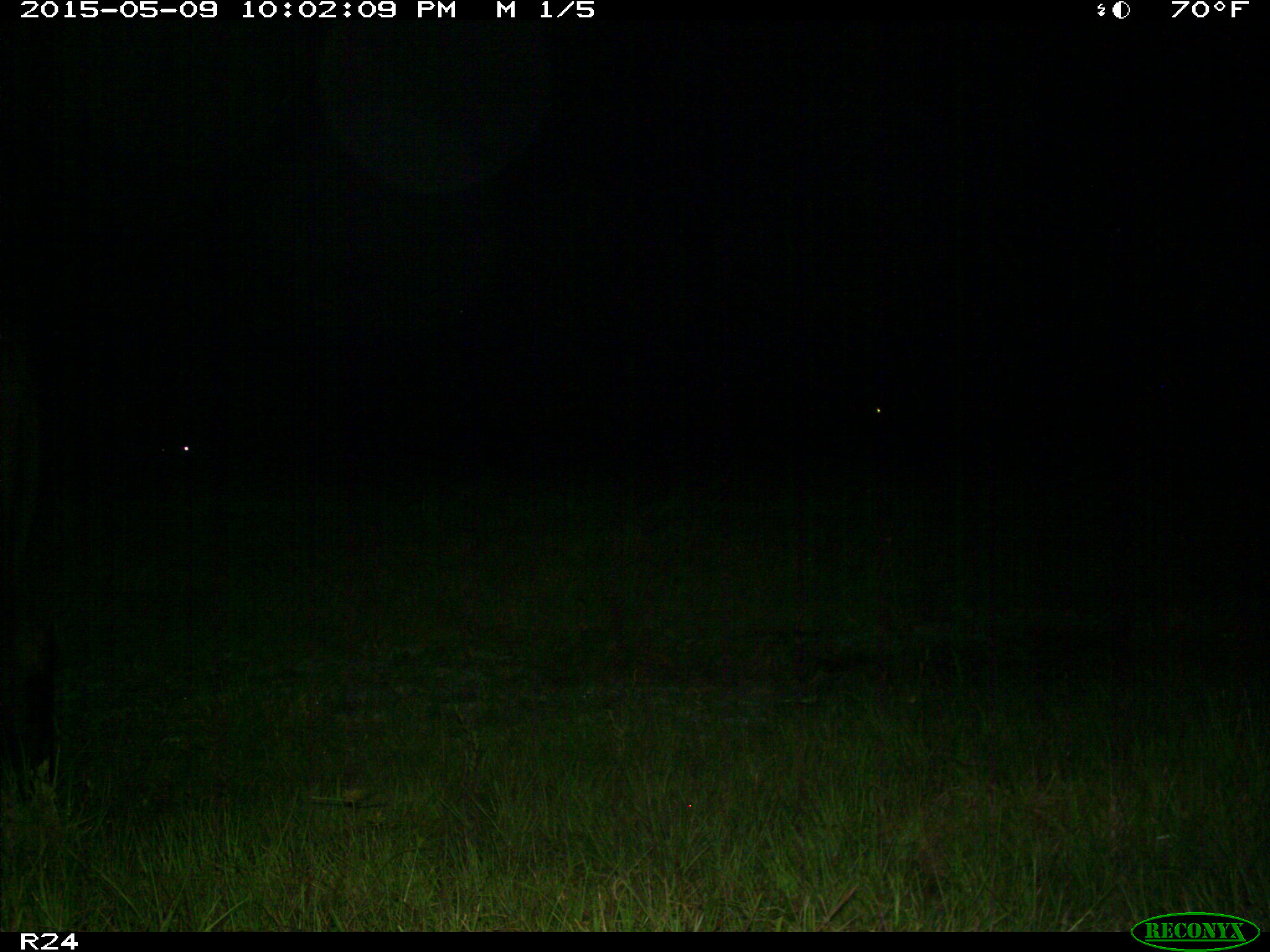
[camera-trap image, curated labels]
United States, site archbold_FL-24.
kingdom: Animalia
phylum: Chordata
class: Mammalia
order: Artiodactyla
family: Bovidae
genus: Bos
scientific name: Bos taurus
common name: domestic cow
Bos taurus (domestic cow).